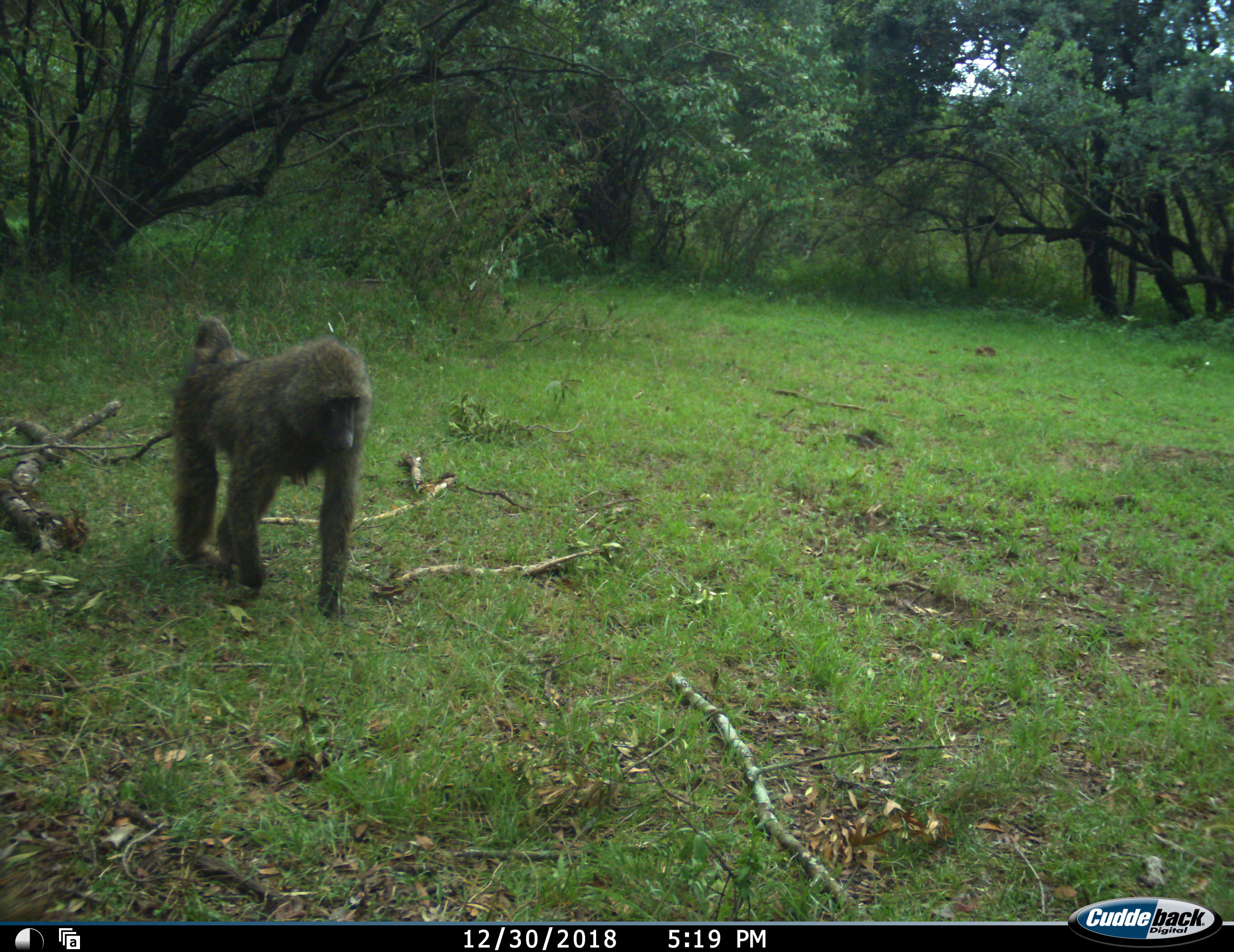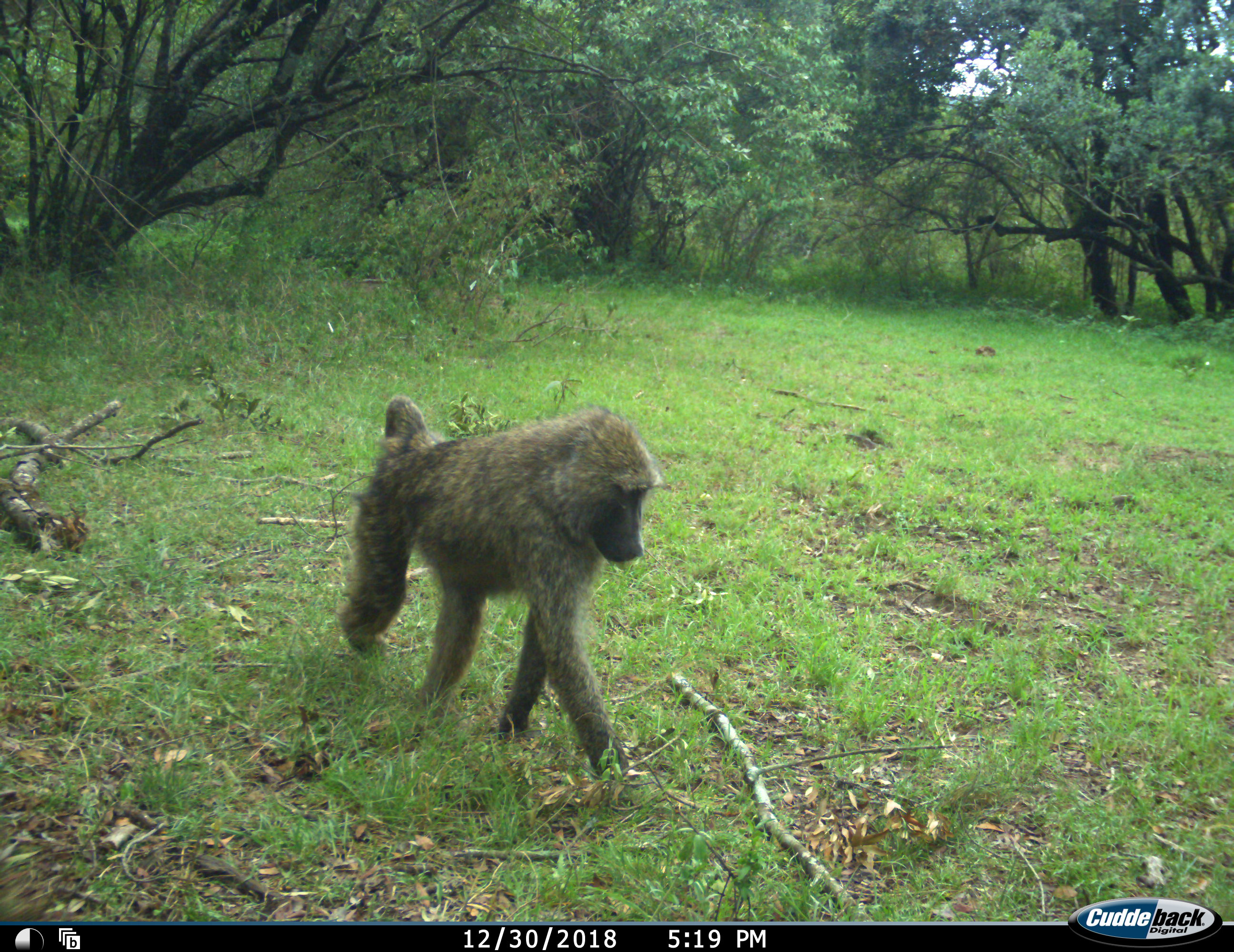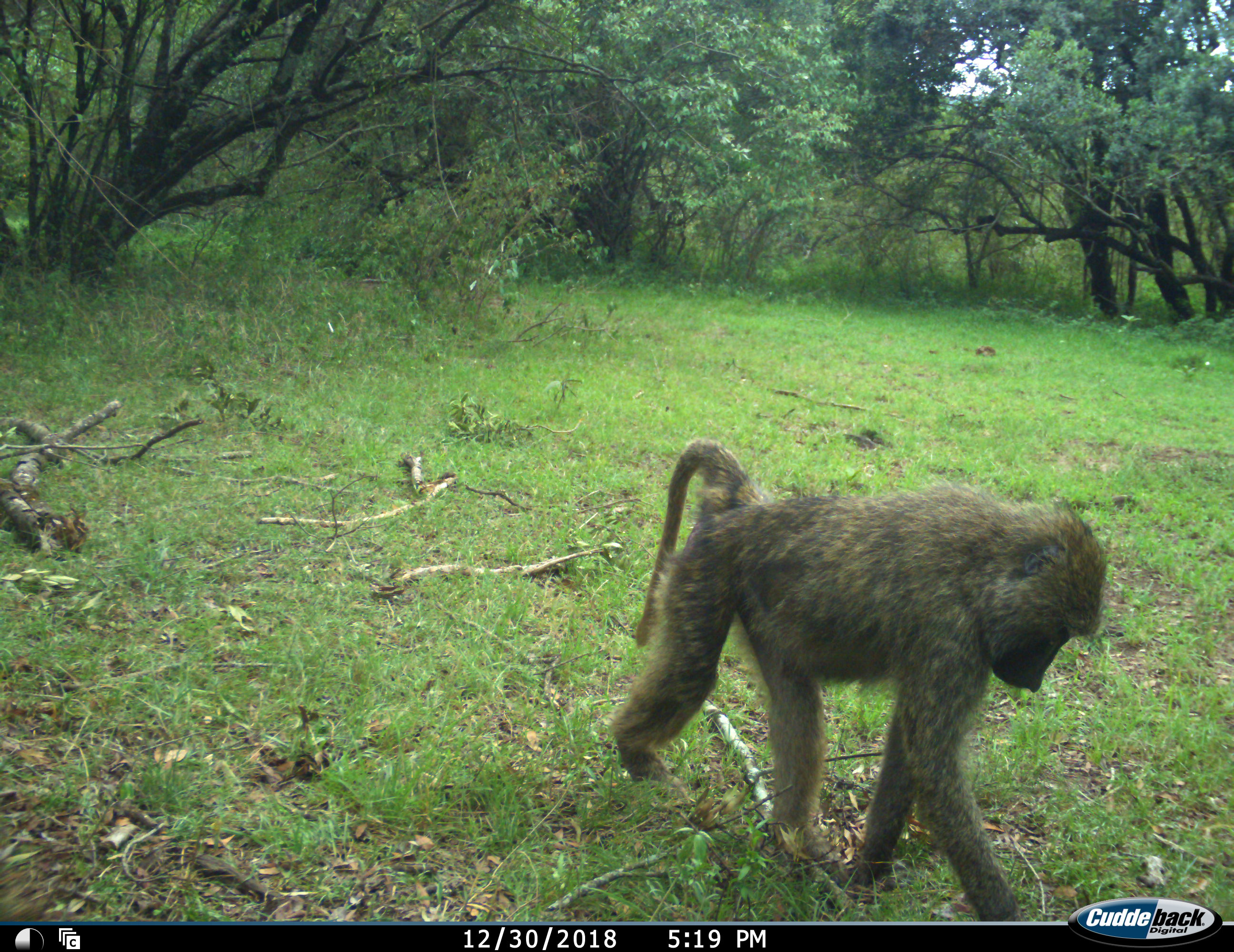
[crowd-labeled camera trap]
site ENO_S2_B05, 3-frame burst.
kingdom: Animalia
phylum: Chordata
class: Mammalia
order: Primates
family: Cercopithecidae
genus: Papio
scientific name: Papio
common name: baboon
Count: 1.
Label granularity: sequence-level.